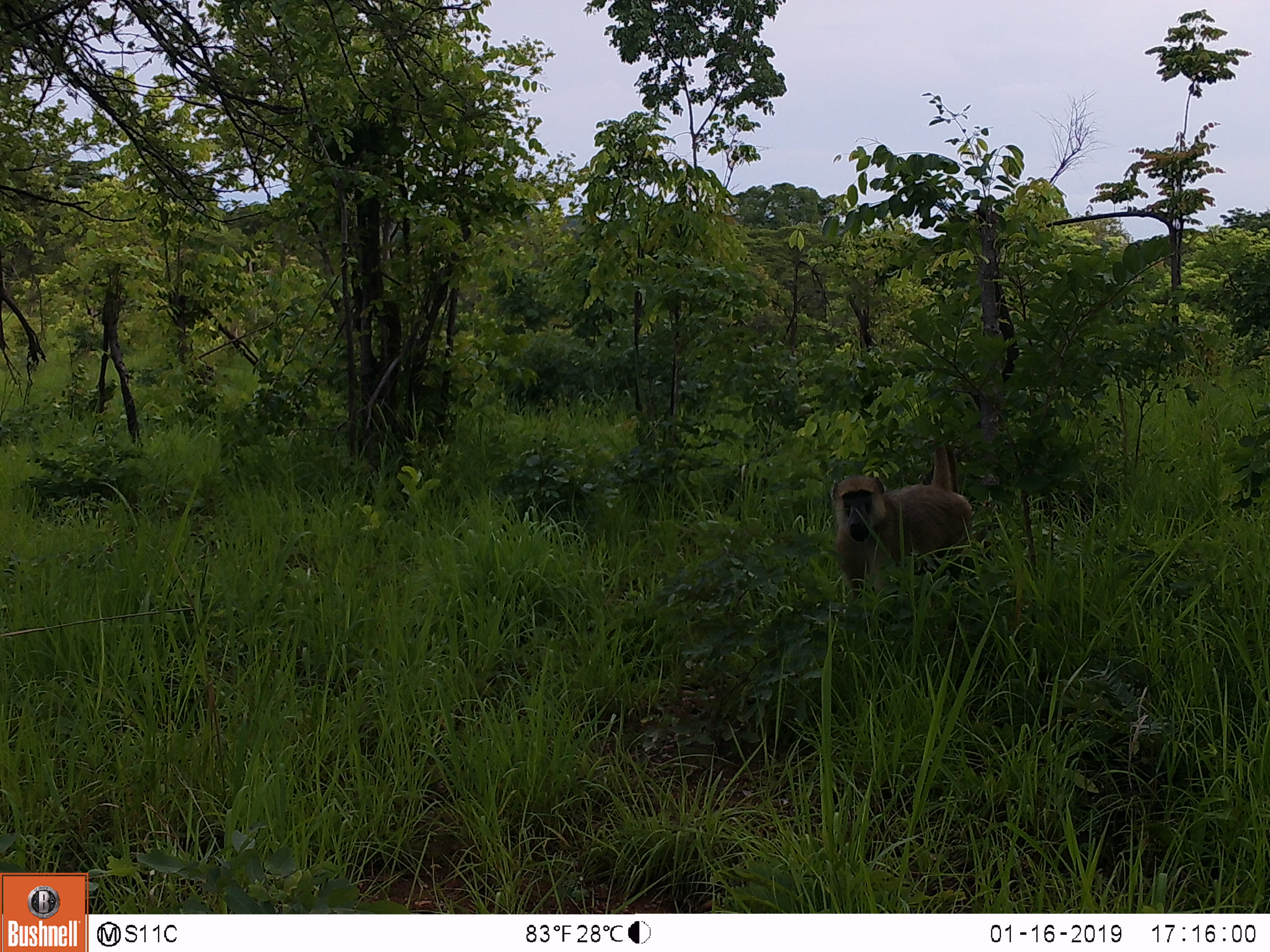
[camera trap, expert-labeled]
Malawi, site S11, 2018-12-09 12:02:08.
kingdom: Animalia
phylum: Chordata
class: Mammalia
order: Primates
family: Cercopithecidae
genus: Papio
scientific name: Papio cynocephalus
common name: yellow baboon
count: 1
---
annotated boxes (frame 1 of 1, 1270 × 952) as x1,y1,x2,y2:
yellow baboon: 816,438,985,636